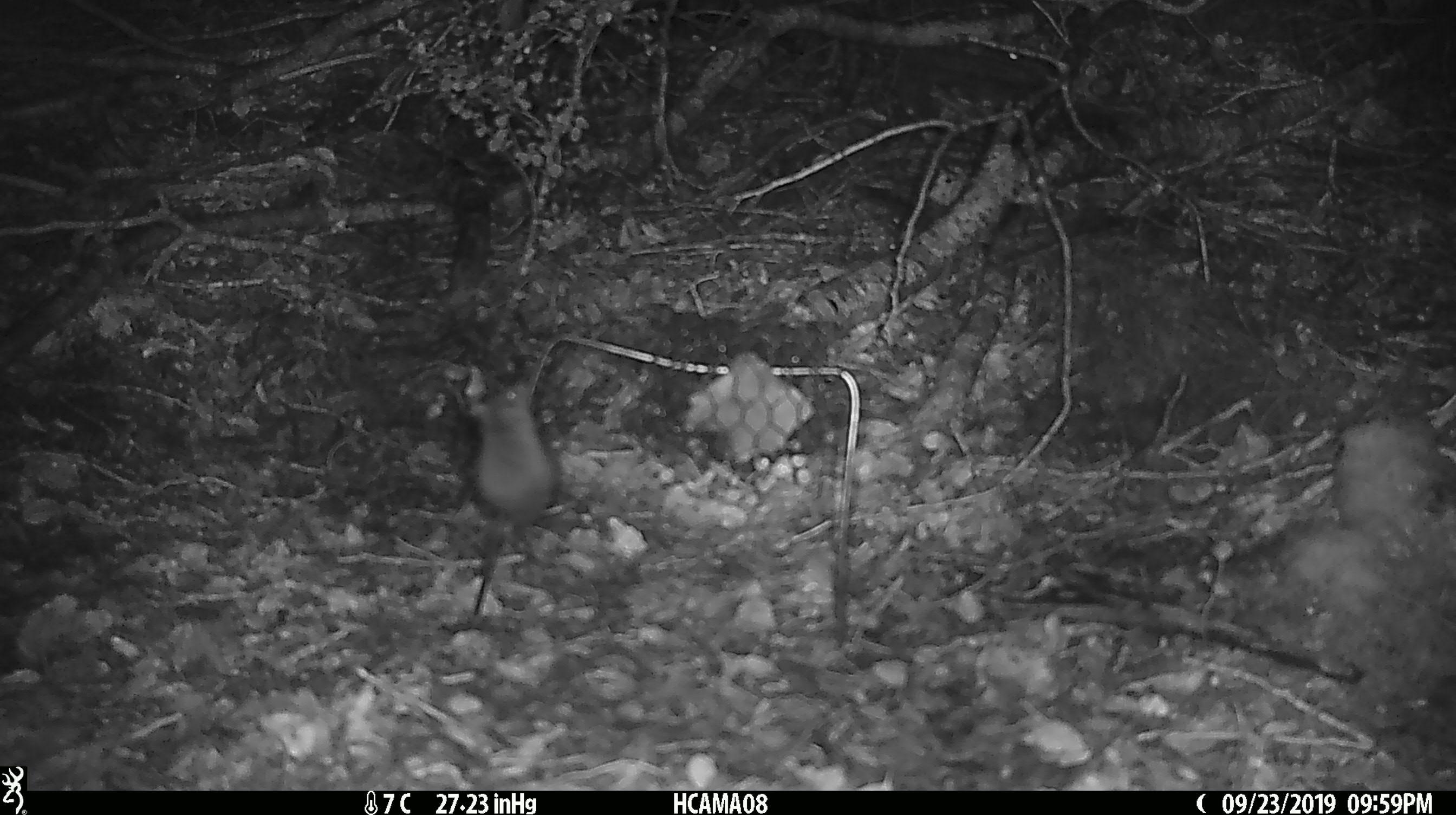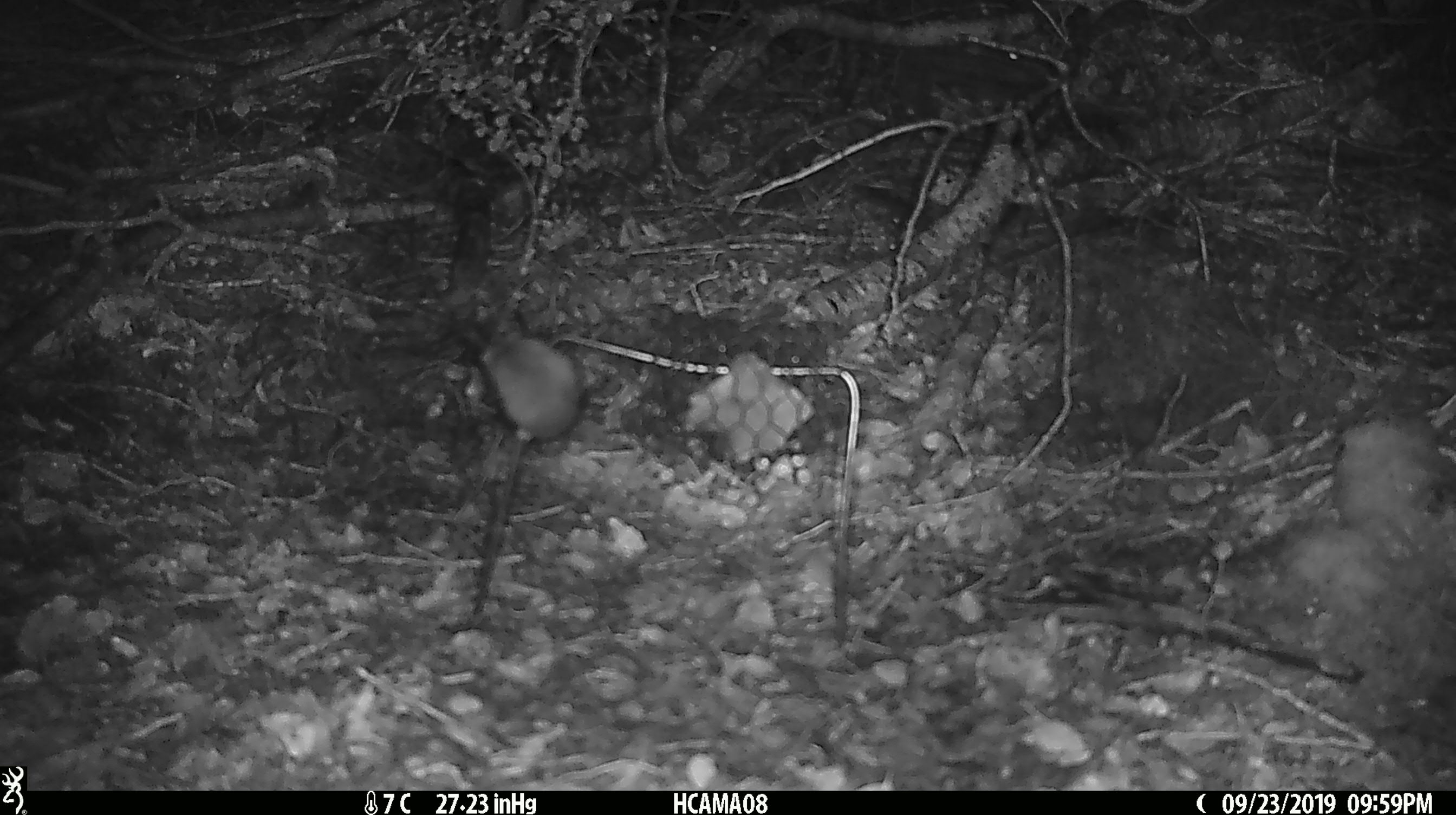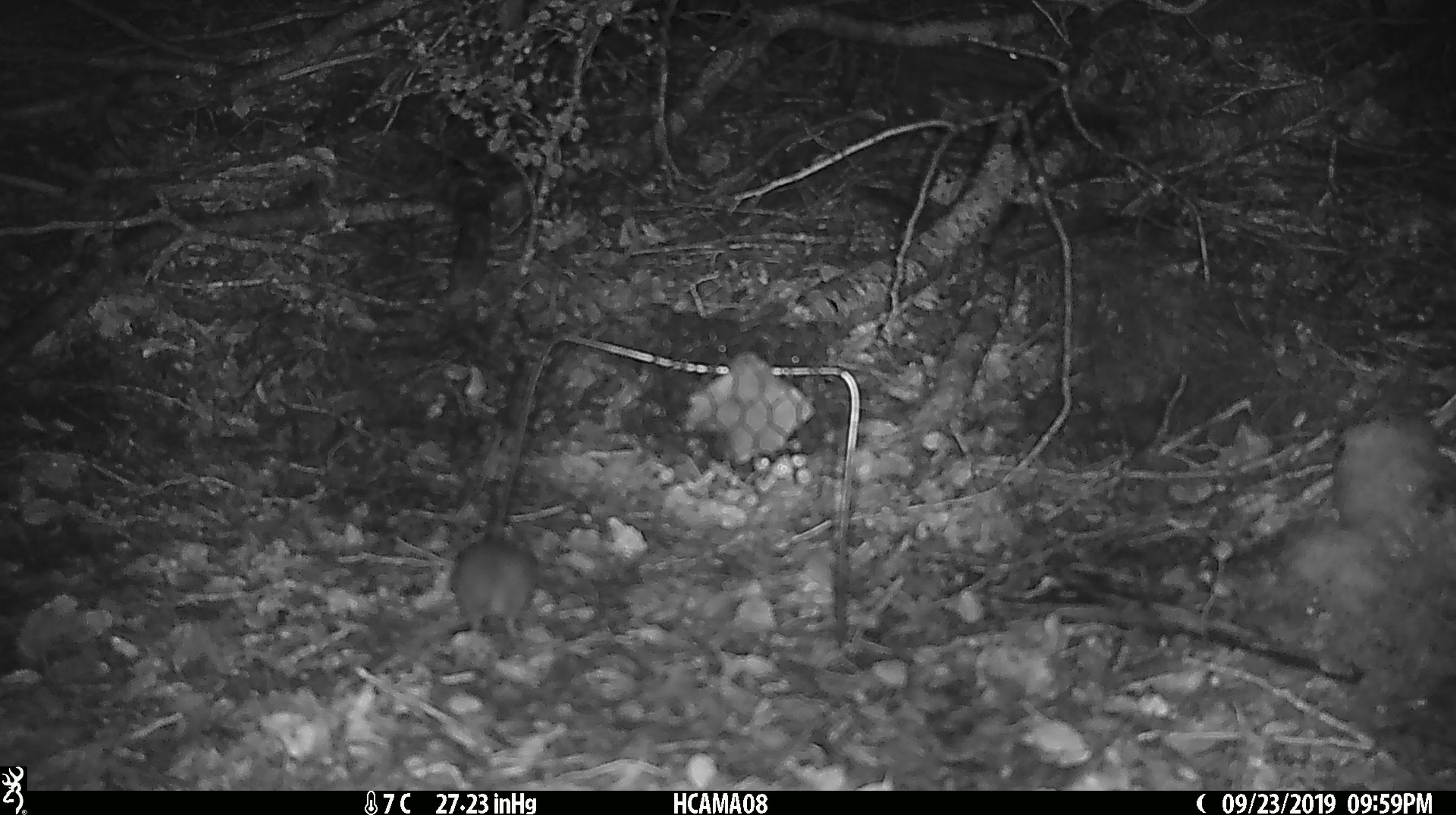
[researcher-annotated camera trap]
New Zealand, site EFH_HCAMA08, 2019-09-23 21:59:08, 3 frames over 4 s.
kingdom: Animalia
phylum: Chordata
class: Mammalia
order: Rodentia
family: Muridae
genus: Mus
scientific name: Mus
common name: mouse